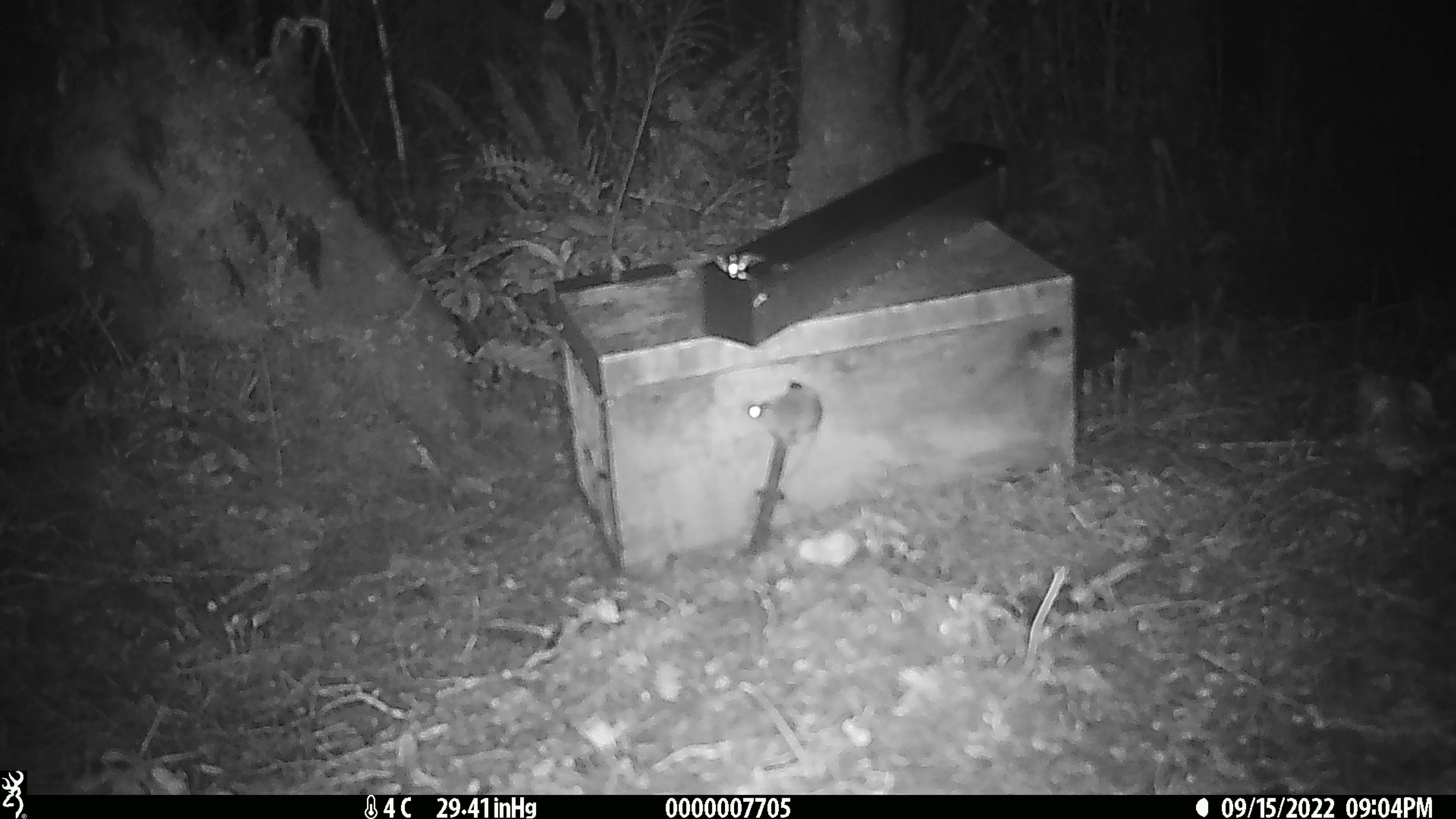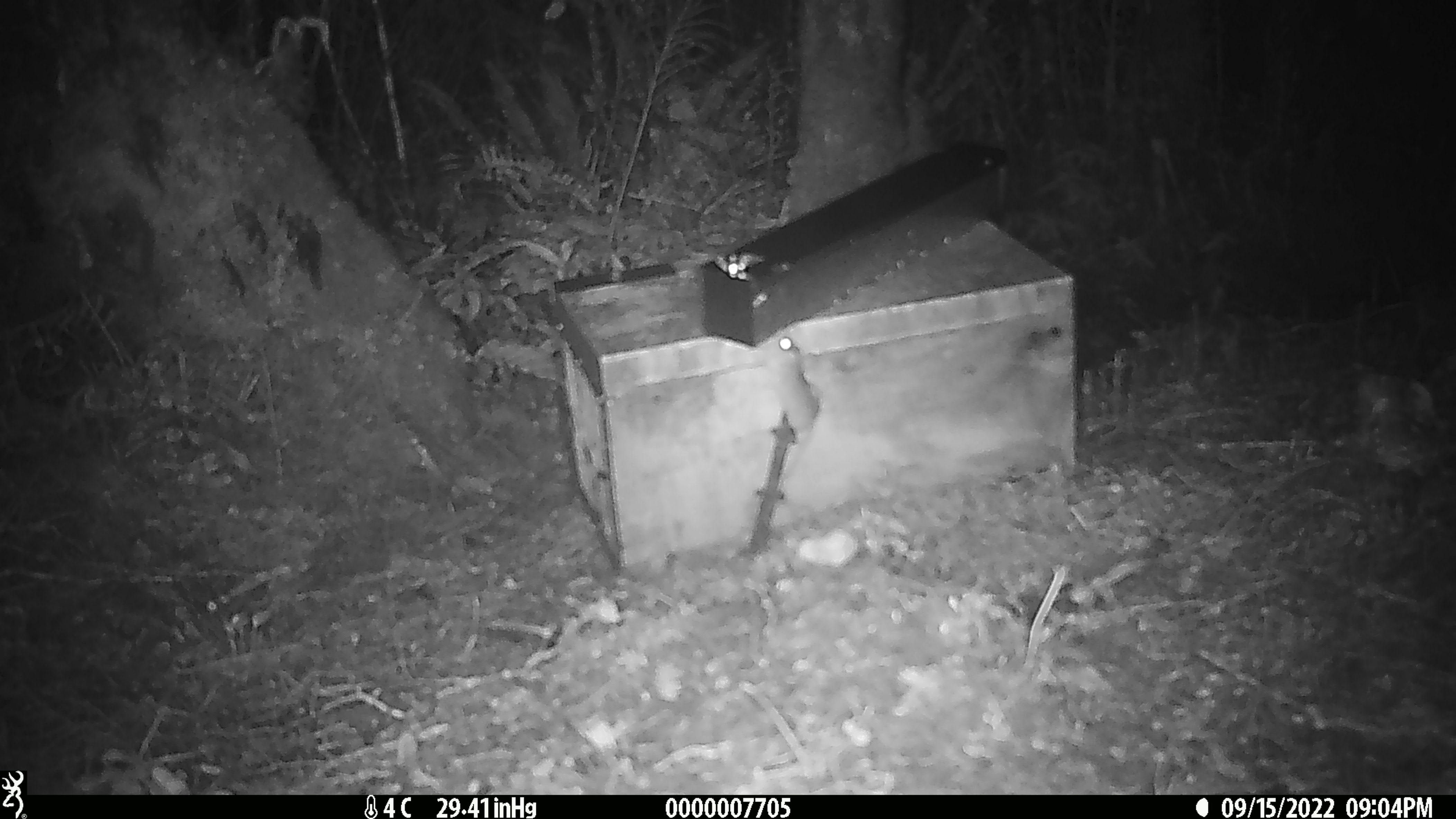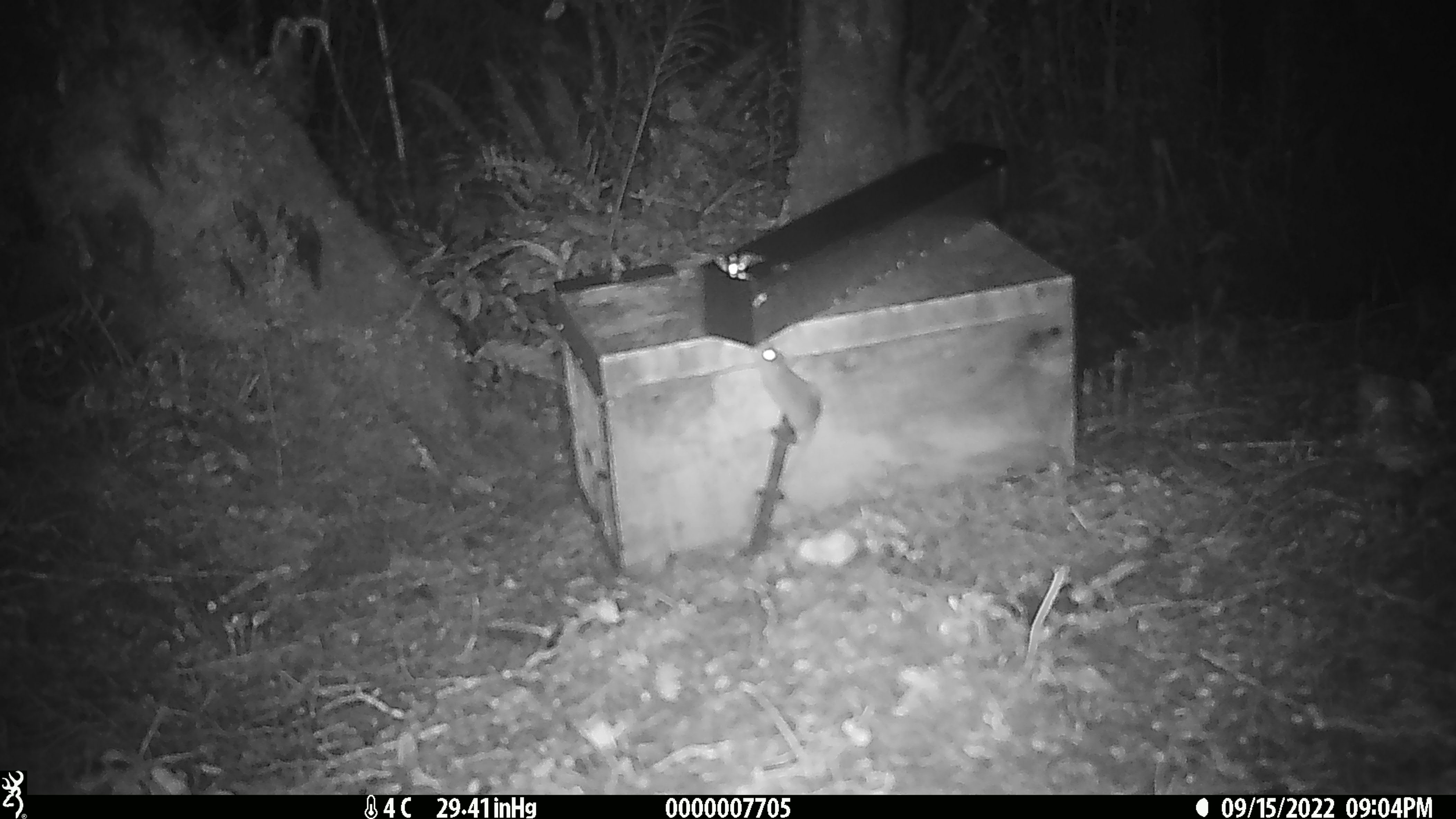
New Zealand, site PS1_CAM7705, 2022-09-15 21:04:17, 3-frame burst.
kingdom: Animalia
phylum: Chordata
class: Mammalia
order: Rodentia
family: Muridae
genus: Mus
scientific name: Mus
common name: mouse